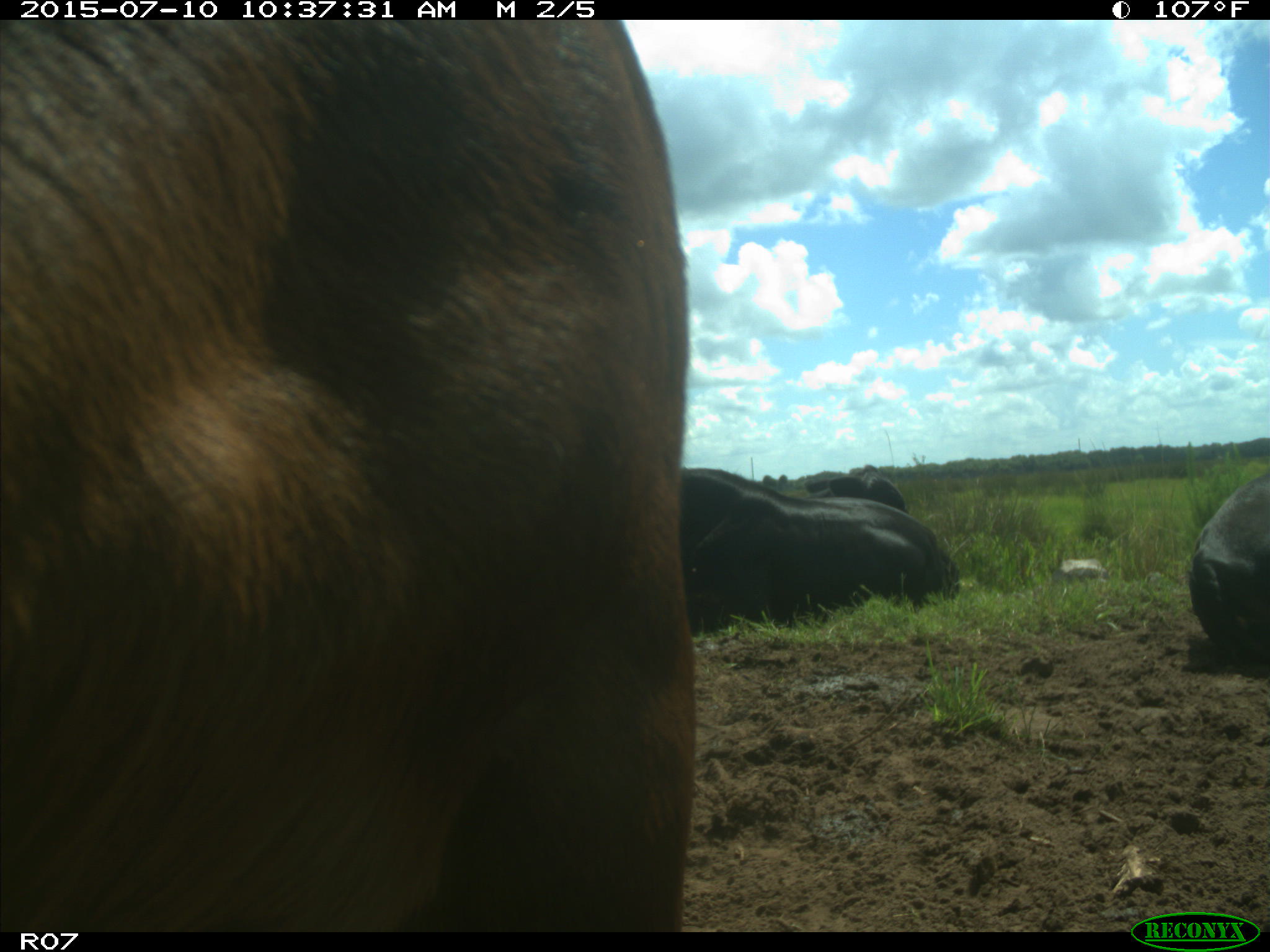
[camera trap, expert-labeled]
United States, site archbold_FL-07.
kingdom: Animalia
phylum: Chordata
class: Mammalia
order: Artiodactyla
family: Bovidae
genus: Bos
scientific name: Bos taurus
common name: domestic cow